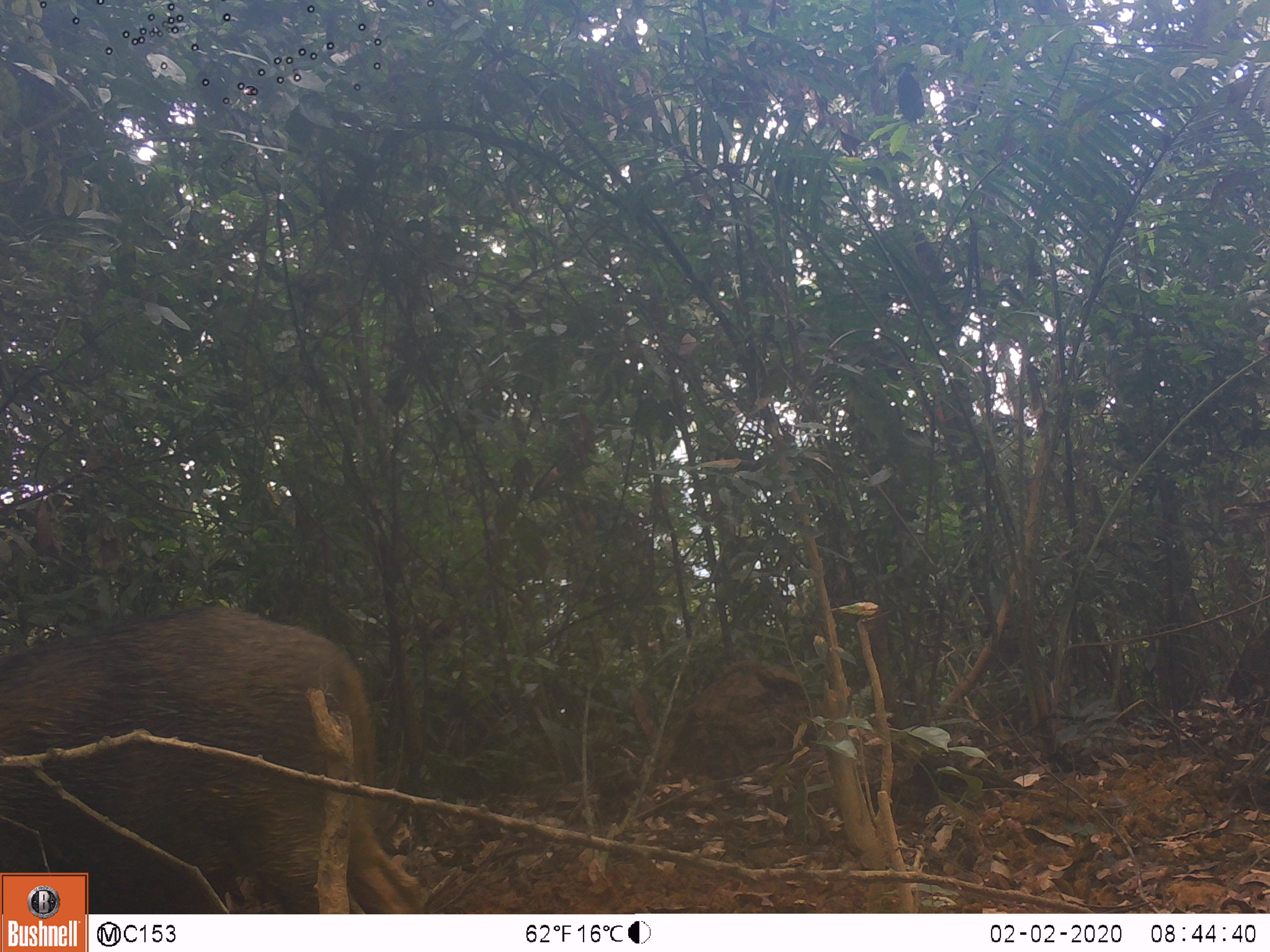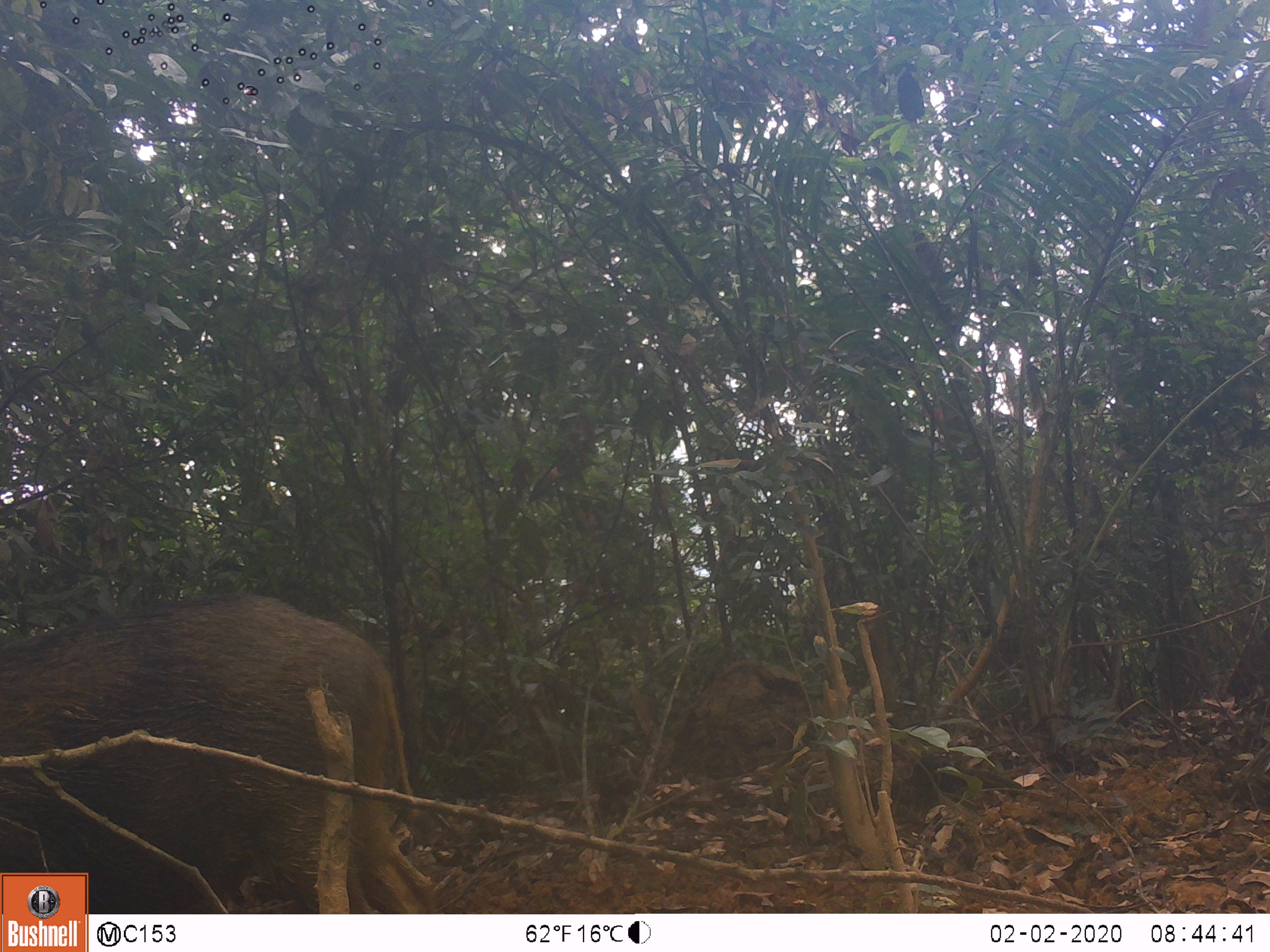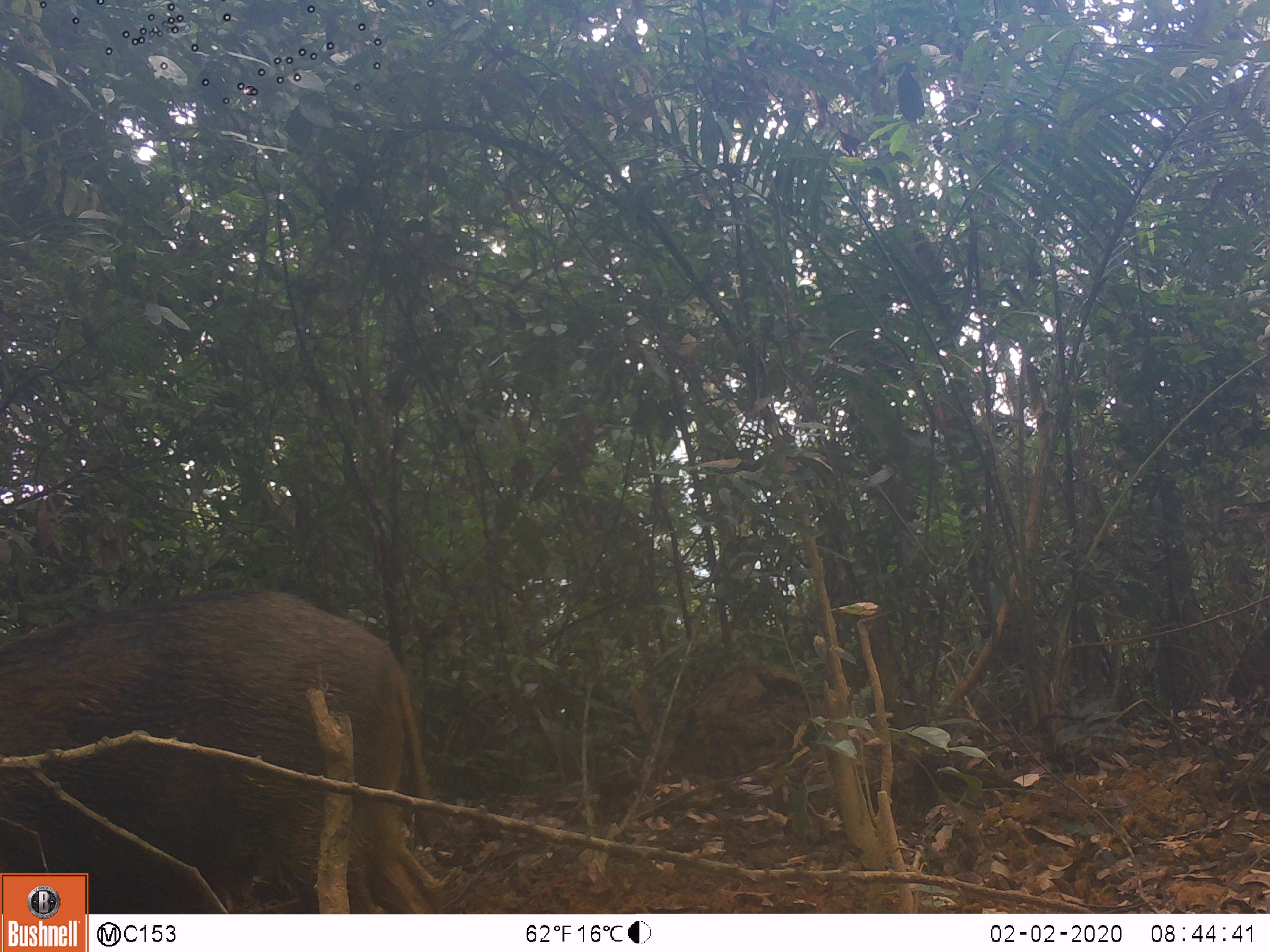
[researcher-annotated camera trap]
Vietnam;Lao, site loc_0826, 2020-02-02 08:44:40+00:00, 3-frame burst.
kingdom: Animalia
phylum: Chordata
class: Mammalia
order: Artiodactyla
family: Suidae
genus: Sus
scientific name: Sus scrofa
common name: eurasian wild pig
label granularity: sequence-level